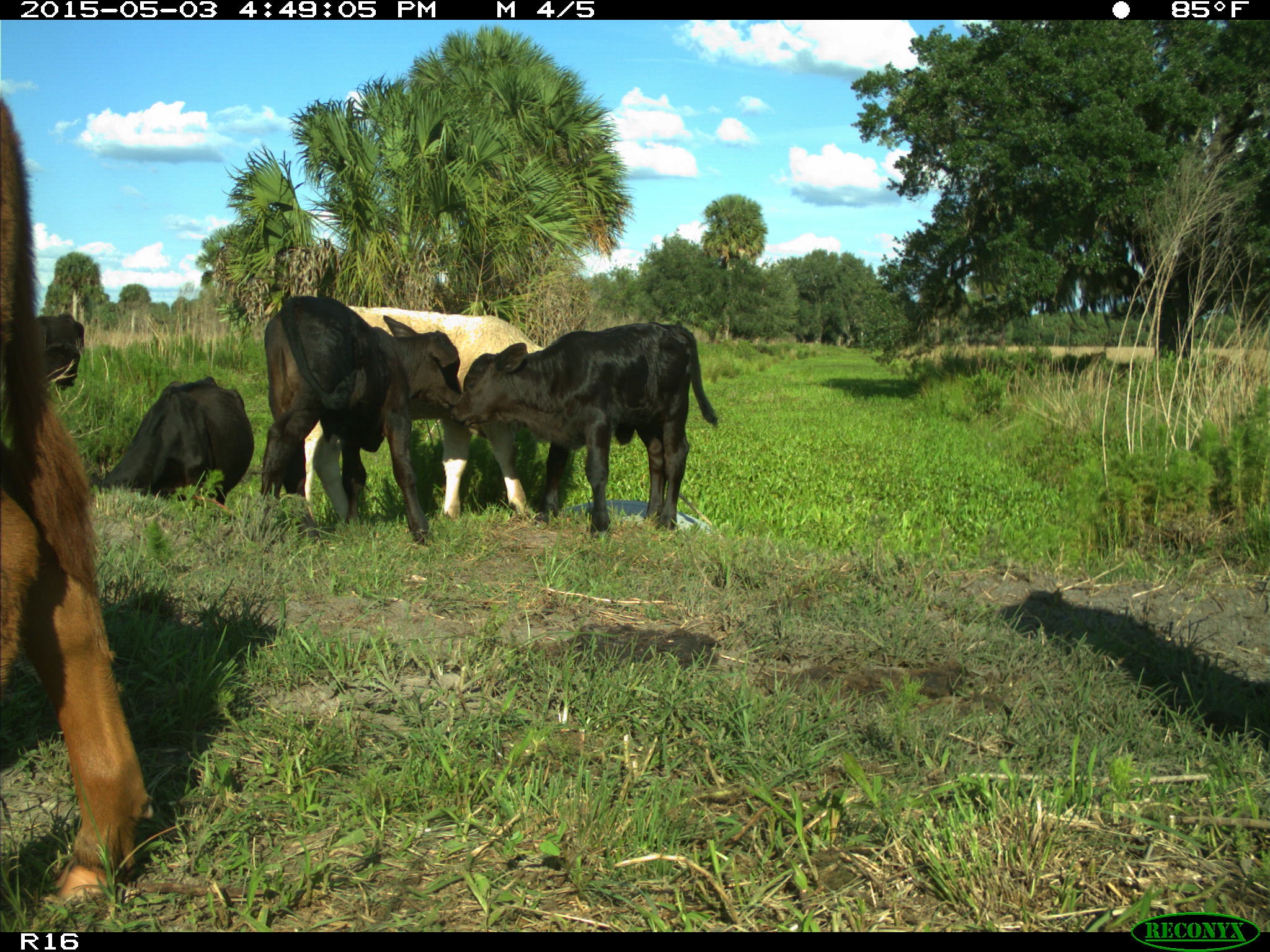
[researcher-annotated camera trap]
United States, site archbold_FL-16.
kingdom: Animalia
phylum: Chordata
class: Mammalia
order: Artiodactyla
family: Bovidae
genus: Bos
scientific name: Bos taurus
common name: domestic cow